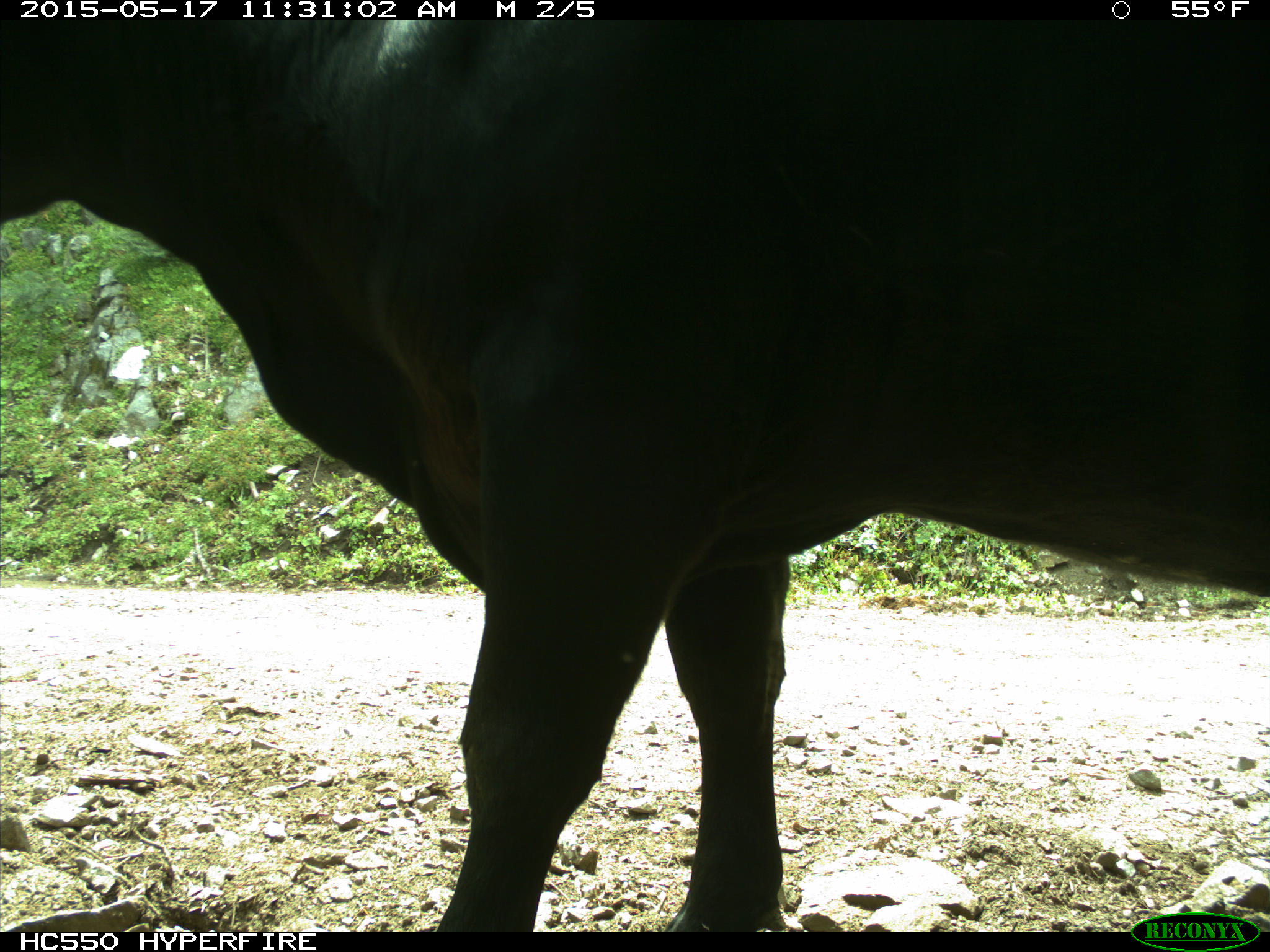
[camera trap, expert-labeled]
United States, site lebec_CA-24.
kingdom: Animalia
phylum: Chordata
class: Mammalia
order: Artiodactyla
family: Bovidae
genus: Bos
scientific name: Bos taurus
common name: domestic cow